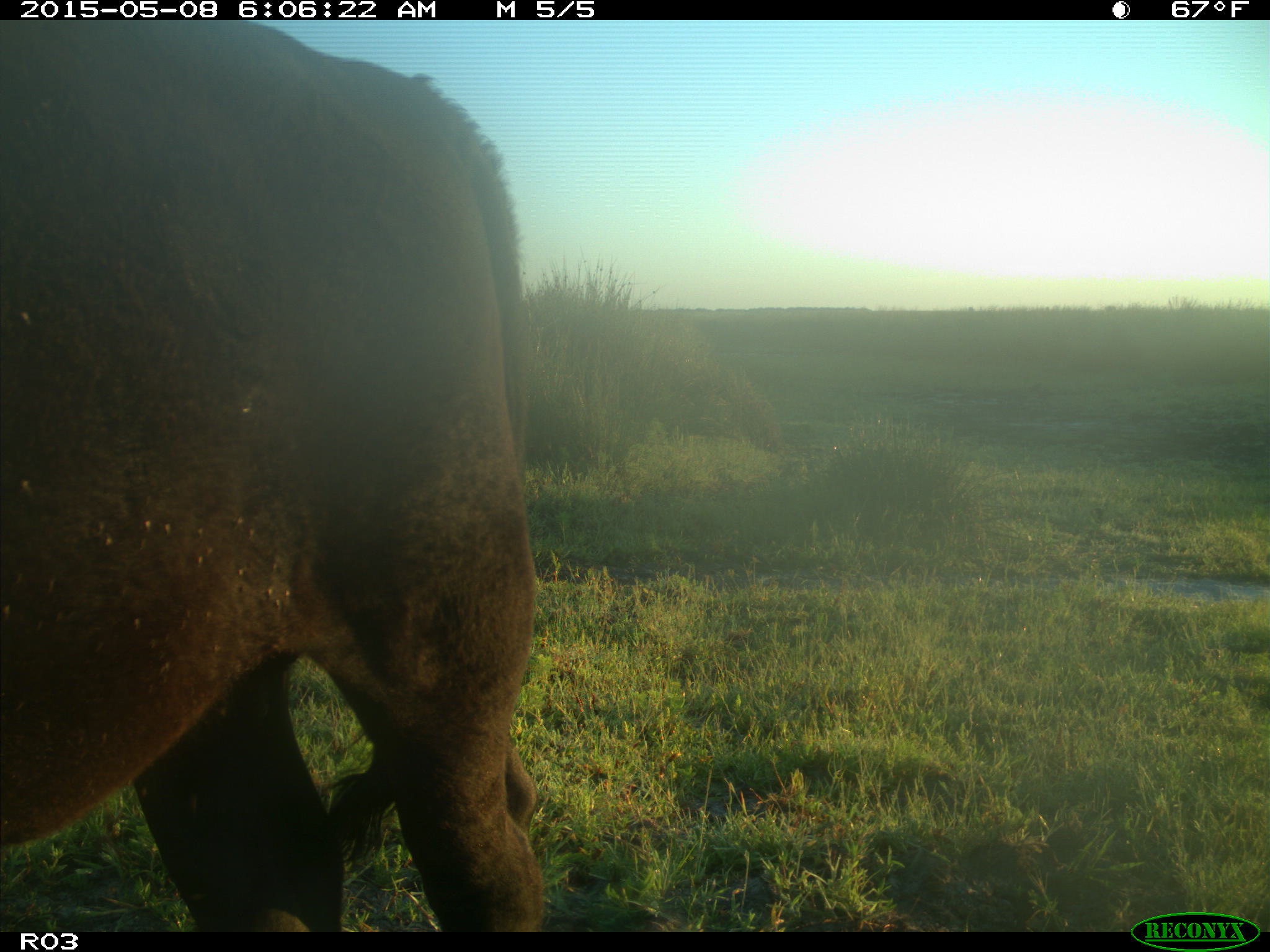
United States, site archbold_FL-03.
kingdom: Animalia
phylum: Chordata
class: Mammalia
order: Artiodactyla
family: Bovidae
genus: Bos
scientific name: Bos taurus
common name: domestic cow